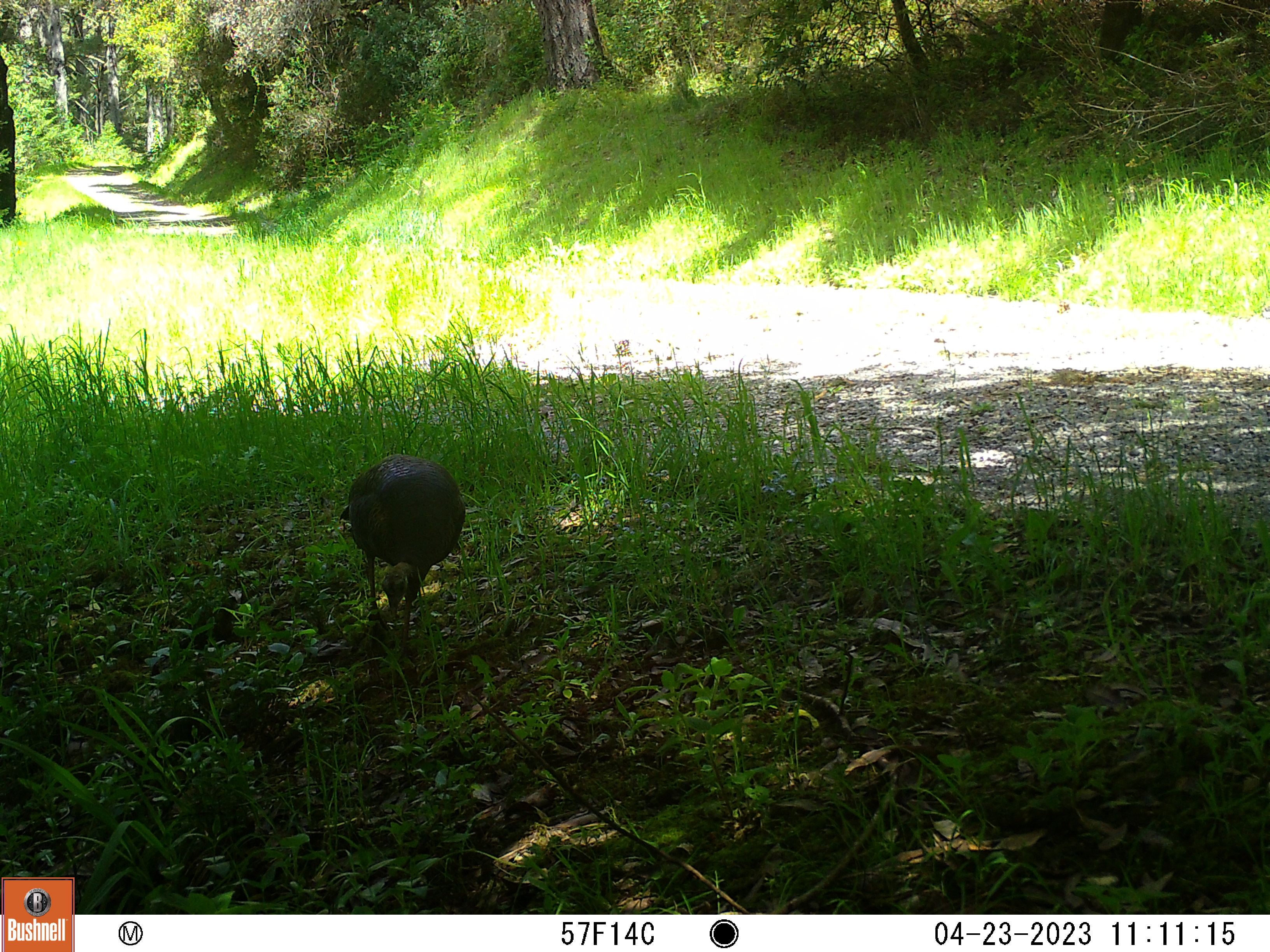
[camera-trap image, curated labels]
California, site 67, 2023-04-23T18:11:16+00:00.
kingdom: Animalia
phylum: Chordata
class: Aves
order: Galliformes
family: Phasianidae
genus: Meleagris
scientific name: Meleagris gallopavo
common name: turkey